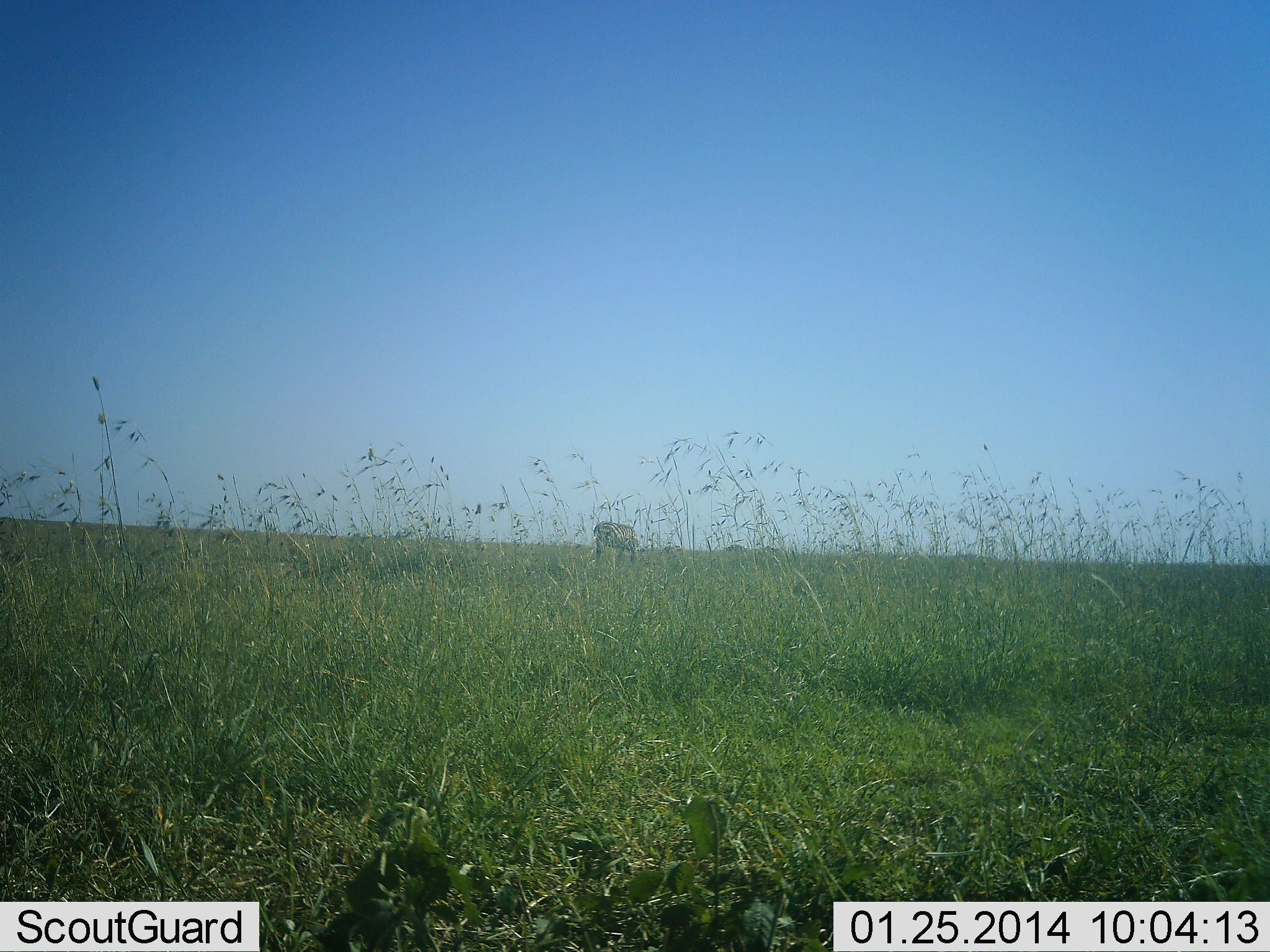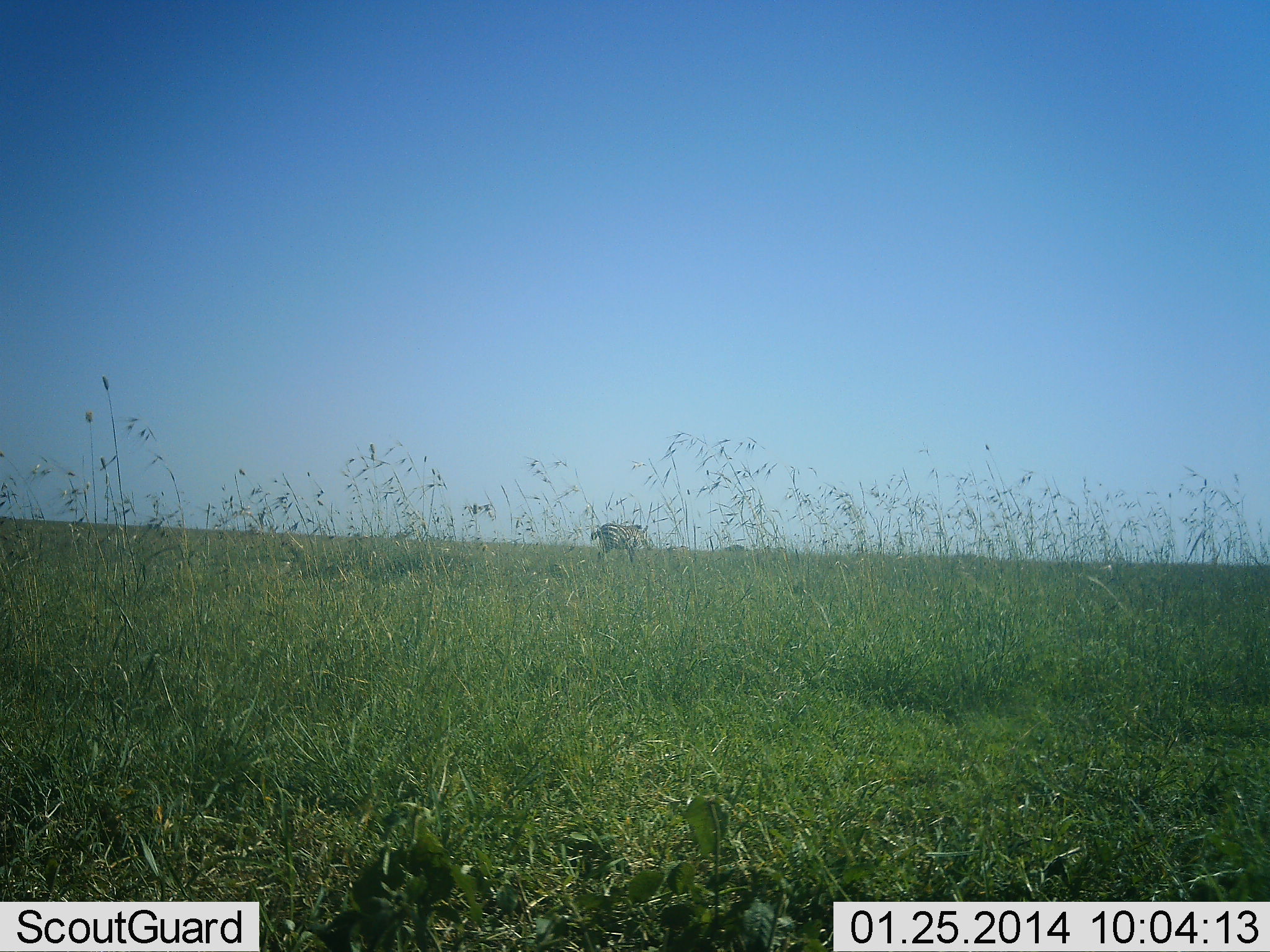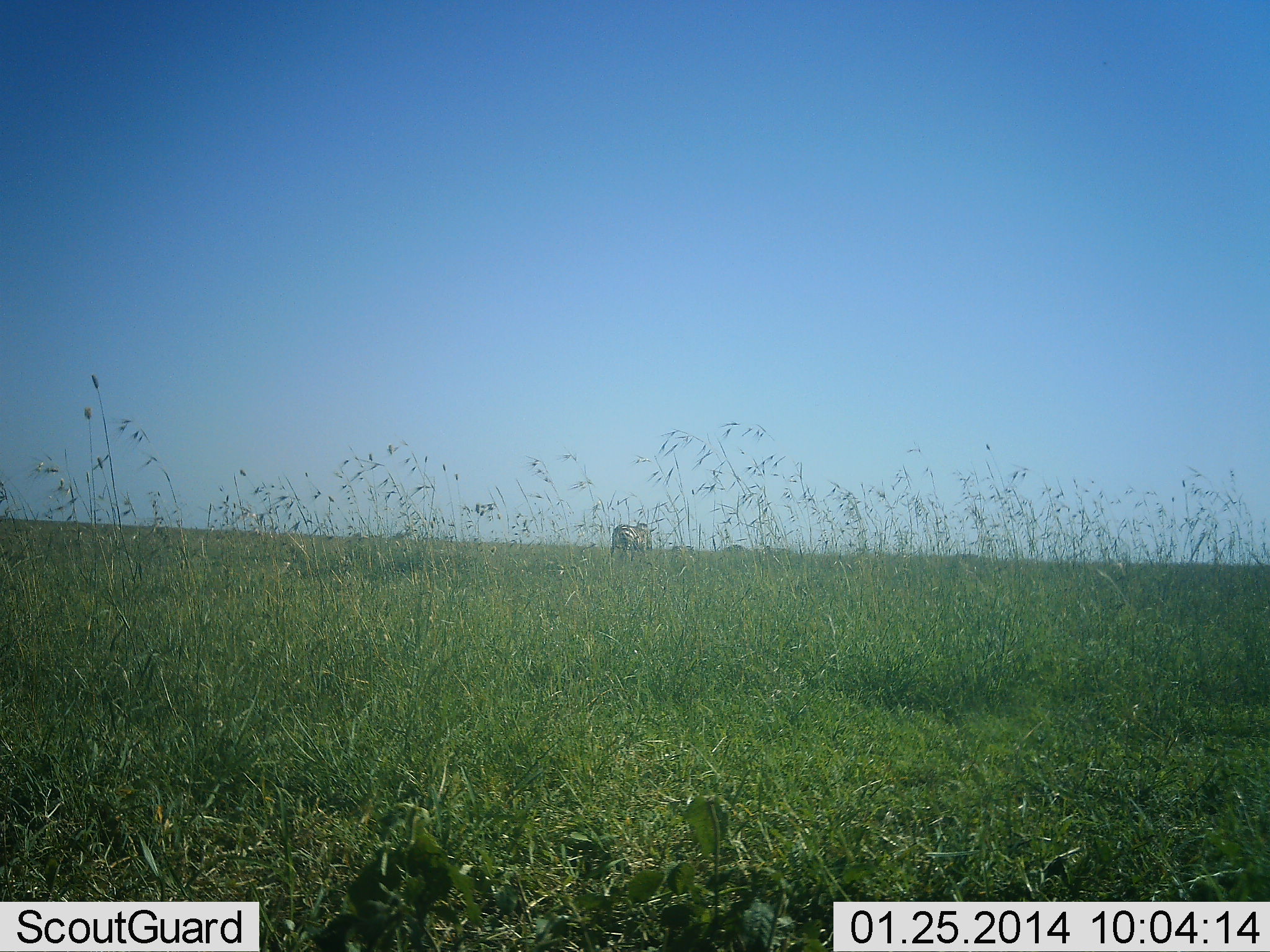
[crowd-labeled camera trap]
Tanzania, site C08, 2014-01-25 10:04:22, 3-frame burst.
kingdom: Animalia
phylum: Chordata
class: Mammalia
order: Perissodactyla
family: Equidae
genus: Equus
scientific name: Equus quagga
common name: plains zebra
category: zebra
Zebra (plains zebra) (Equus quagga), count 1. Behavior (volunteer vote fractions): standing 35%, resting 0%, moving 48%, interacting 0%. Young present (vote fraction): 0%. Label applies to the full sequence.